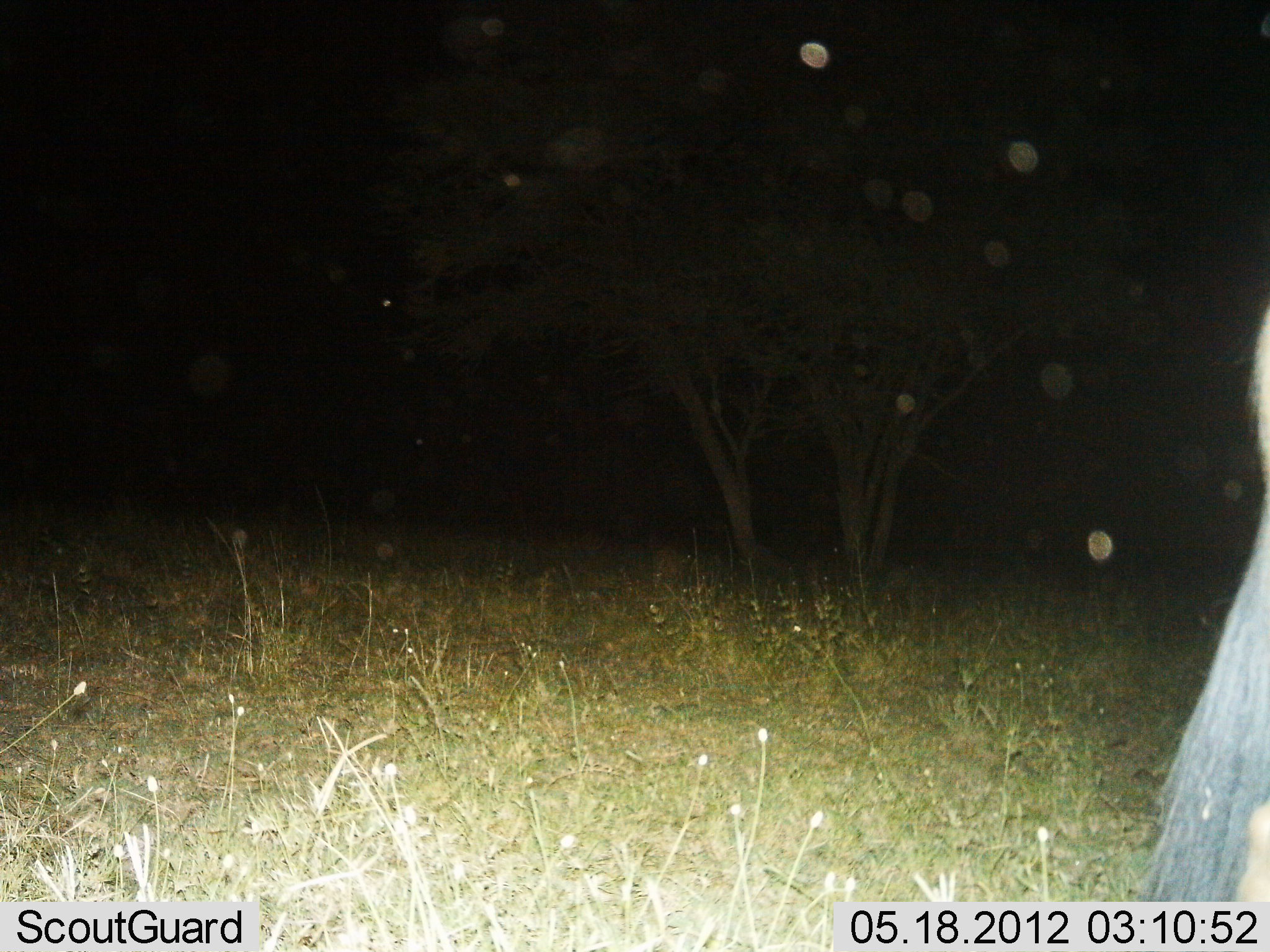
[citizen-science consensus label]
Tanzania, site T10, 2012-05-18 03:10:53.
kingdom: Animalia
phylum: Chordata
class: Mammalia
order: Artiodactyla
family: Bovidae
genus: Connochaetes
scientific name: Connochaetes taurinus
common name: blue wildebeest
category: wildebeest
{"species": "wildebeest (blue wildebeest) (Connochaetes taurinus)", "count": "1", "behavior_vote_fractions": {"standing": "90%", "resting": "0%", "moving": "10%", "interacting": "0%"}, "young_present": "0%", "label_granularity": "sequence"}